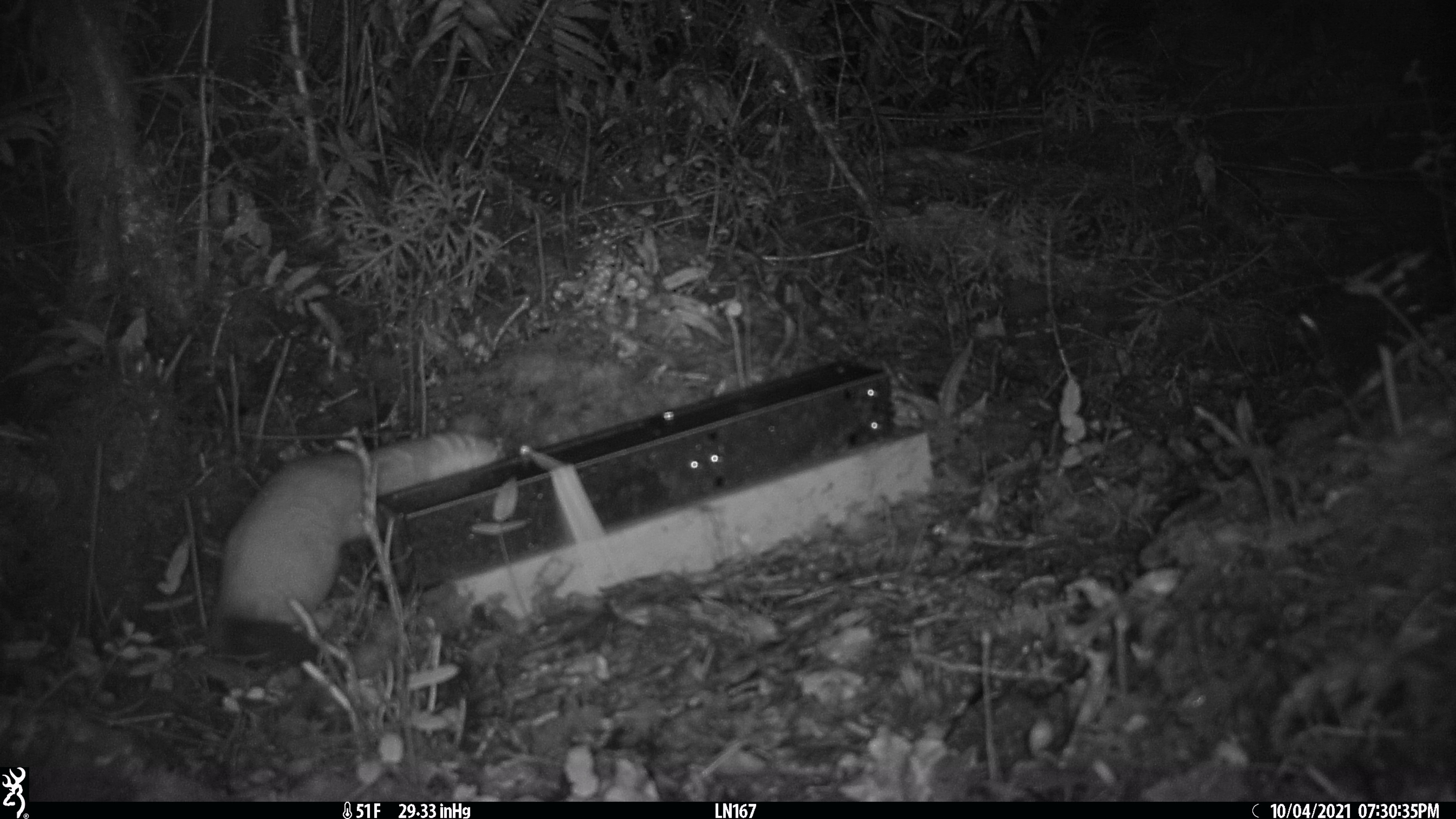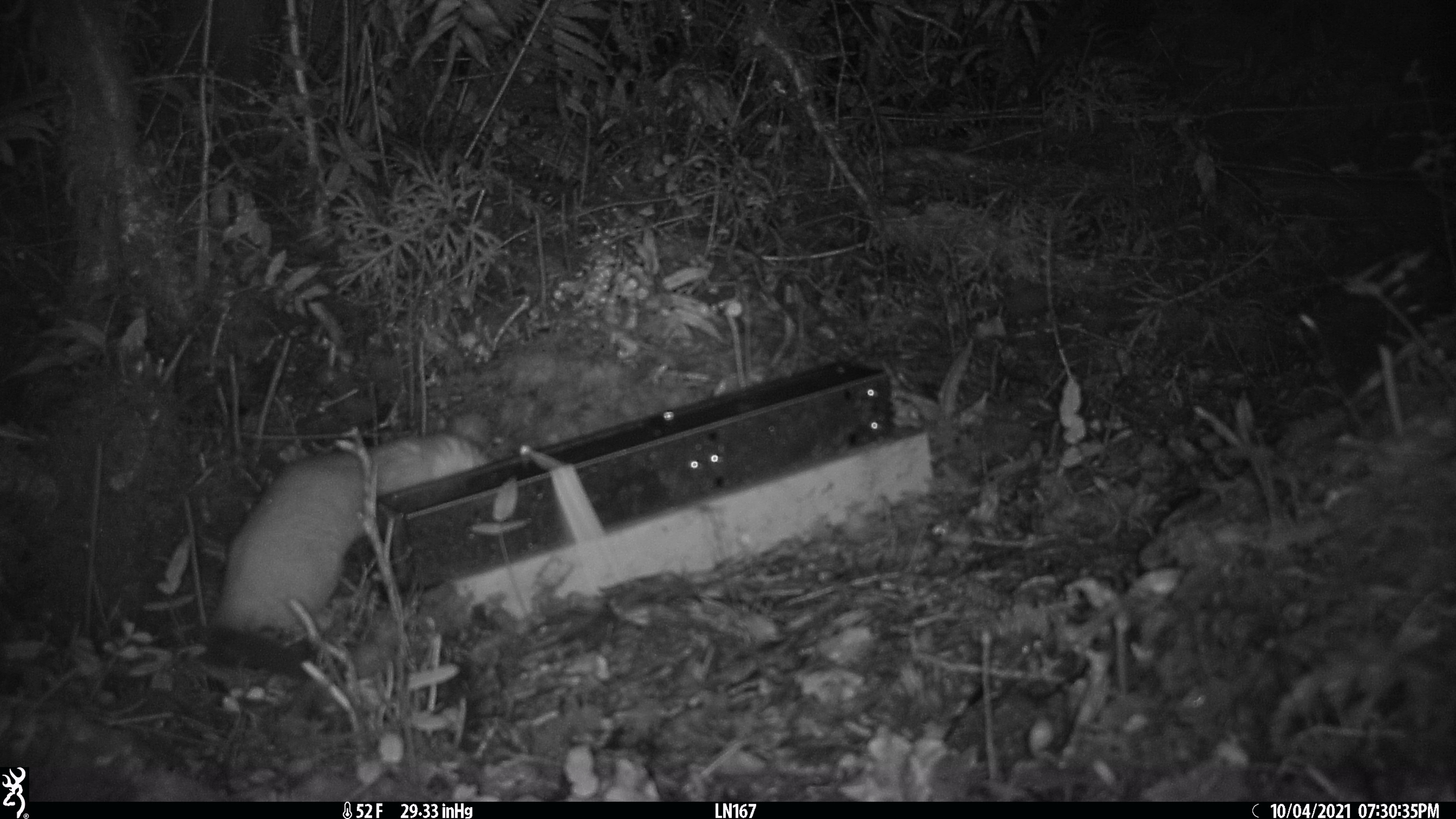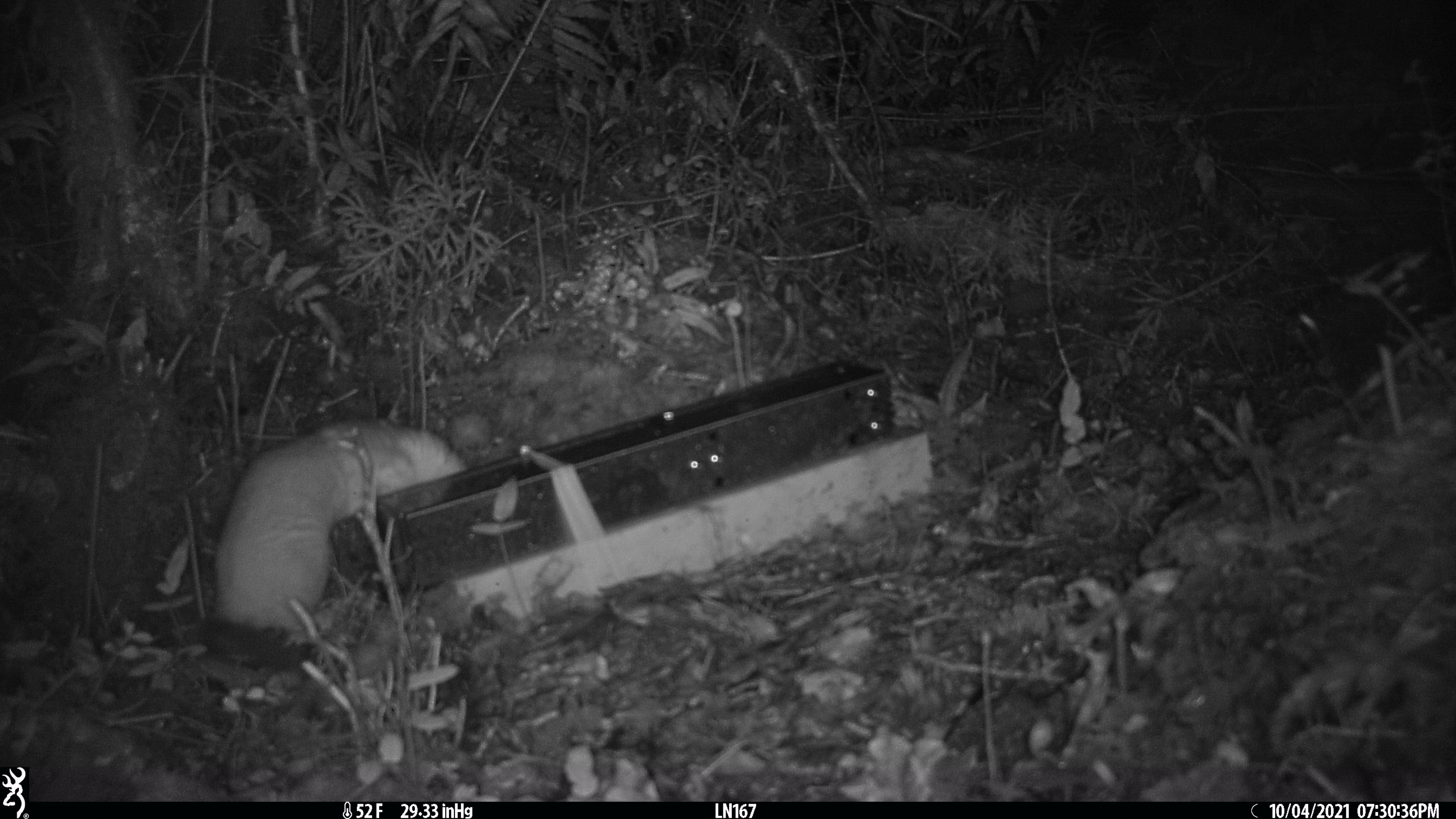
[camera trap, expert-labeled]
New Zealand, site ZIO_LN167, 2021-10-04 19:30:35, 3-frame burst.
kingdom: Animalia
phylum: Chordata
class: Mammalia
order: Carnivora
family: Mustelidae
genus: Mustela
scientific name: Mustela erminea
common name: stoat